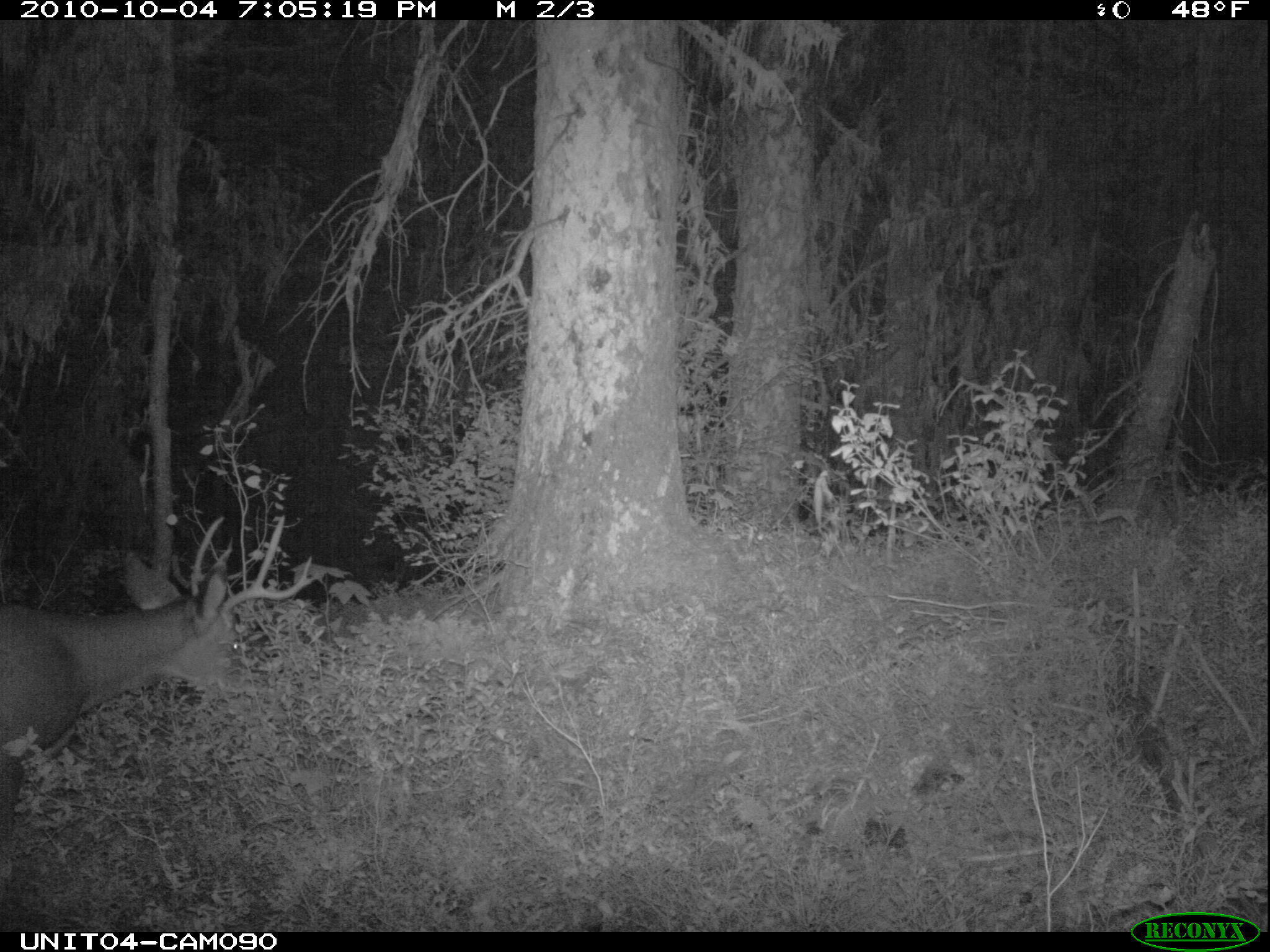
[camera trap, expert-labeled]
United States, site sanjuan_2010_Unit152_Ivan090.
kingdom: Animalia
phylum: Chordata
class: Mammalia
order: Artiodactyla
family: Cervidae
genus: Odocoileus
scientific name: Odocoileus hemionus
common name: mule deer